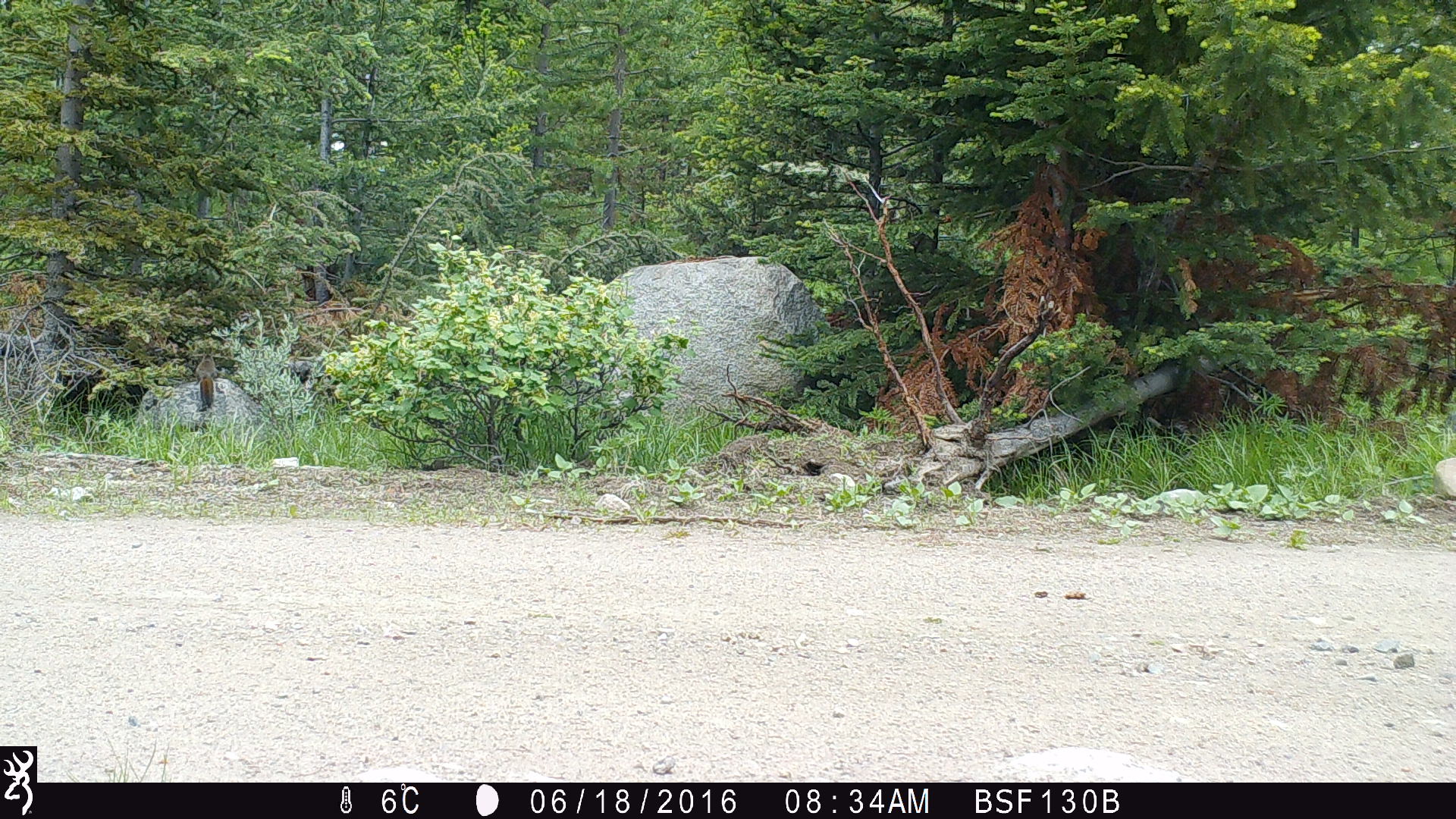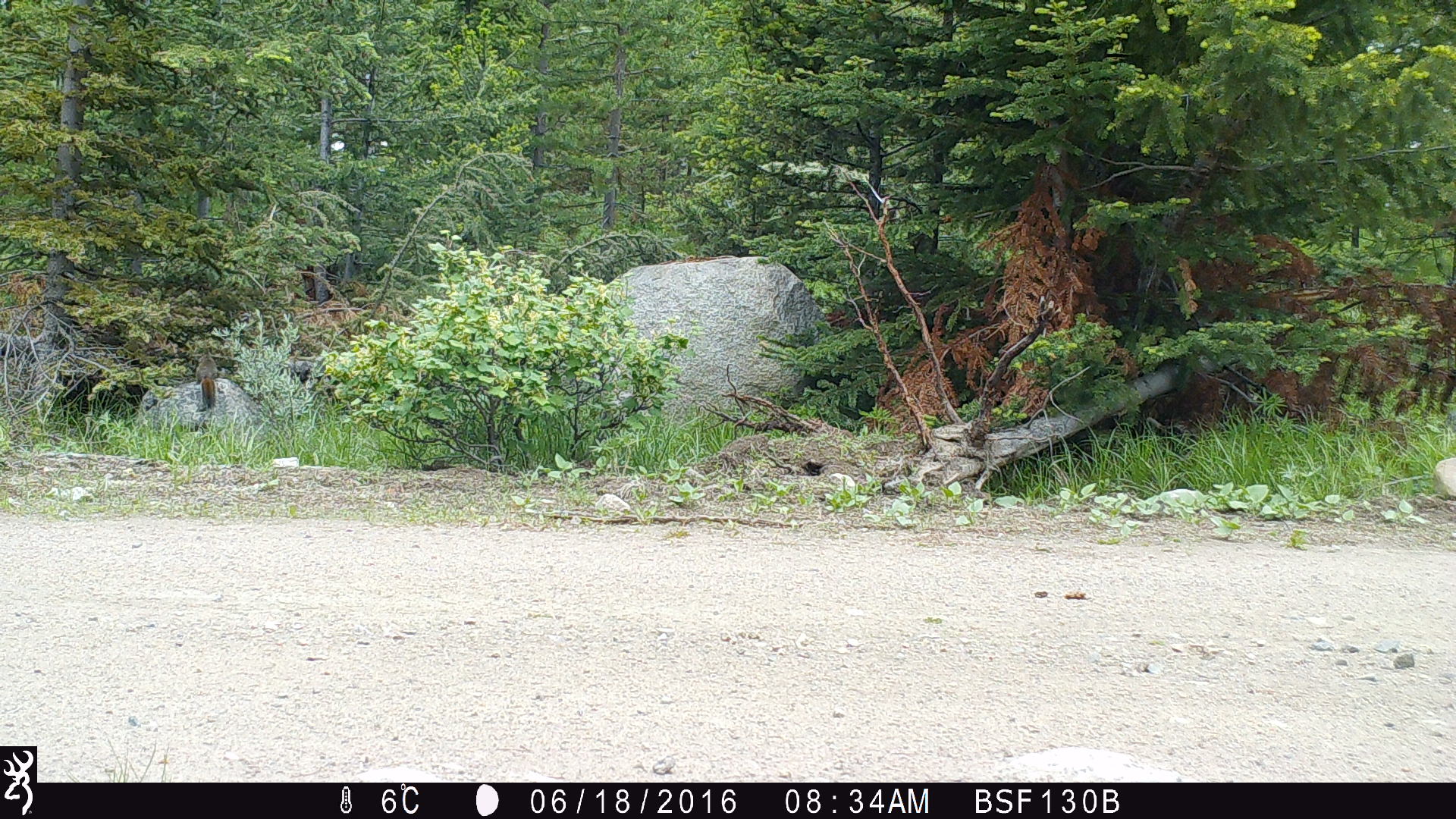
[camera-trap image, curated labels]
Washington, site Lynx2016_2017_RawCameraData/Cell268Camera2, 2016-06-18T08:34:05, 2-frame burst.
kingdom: Animalia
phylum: Chordata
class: Mammalia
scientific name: Mammalia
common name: small mammal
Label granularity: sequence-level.